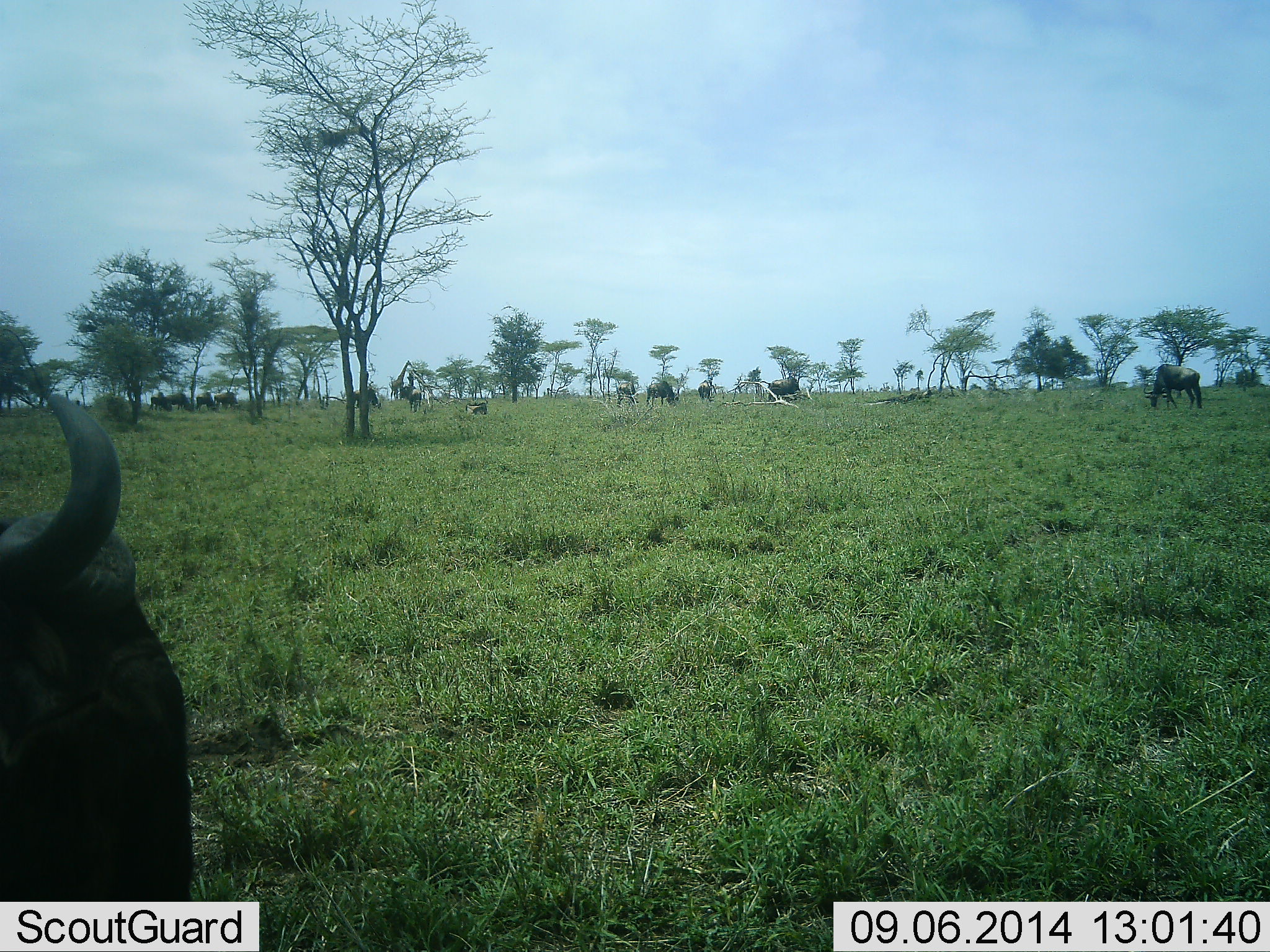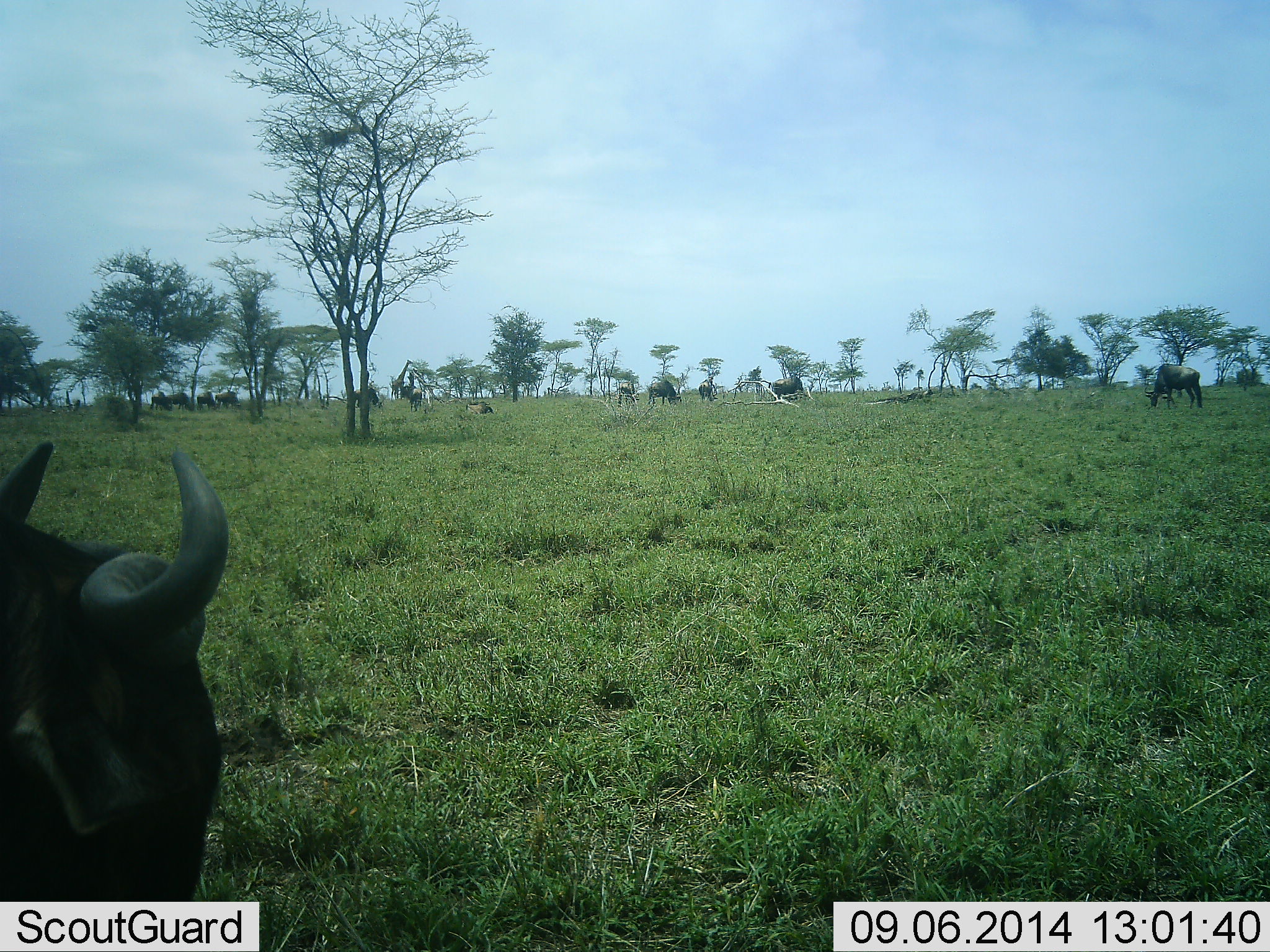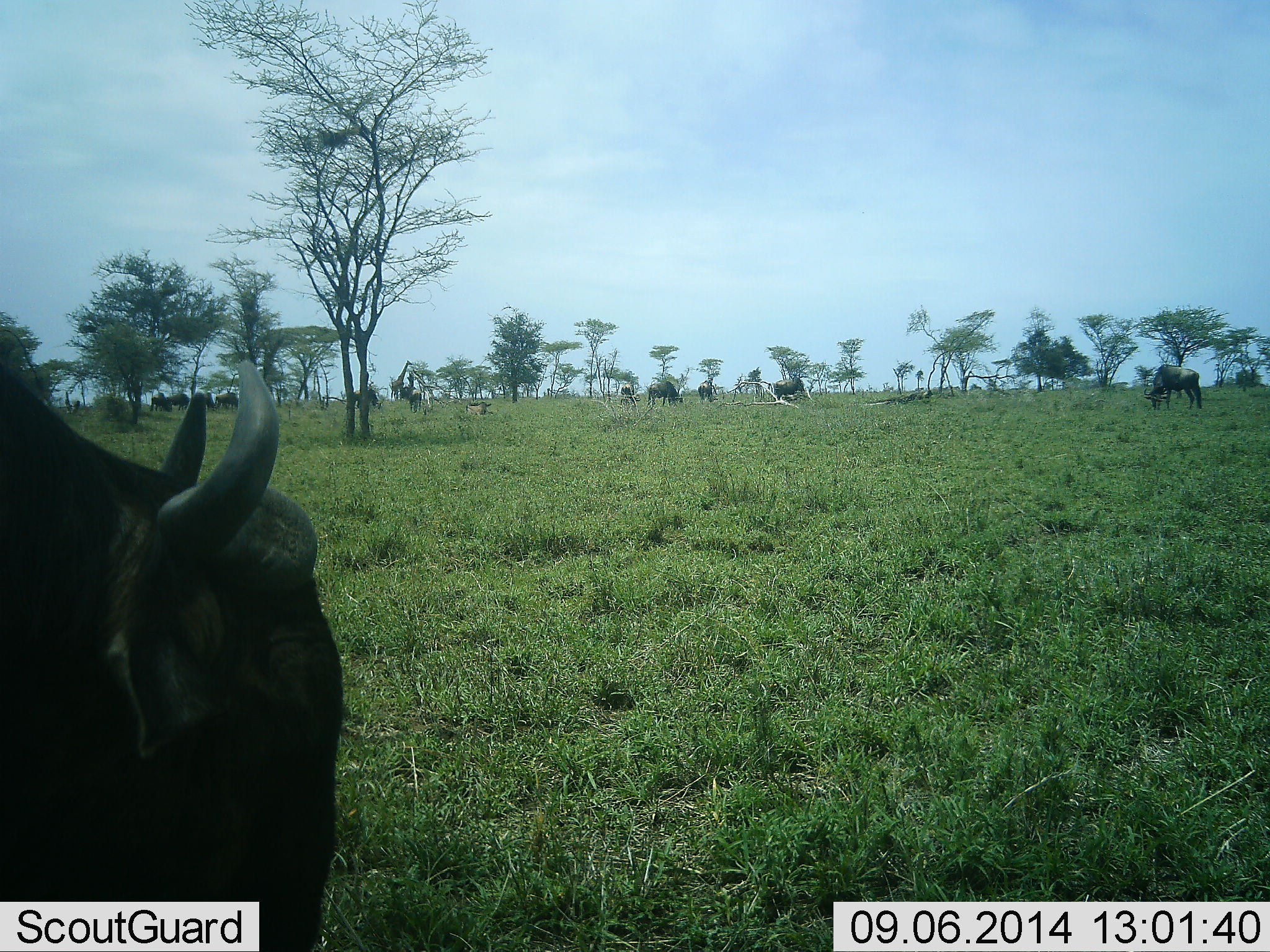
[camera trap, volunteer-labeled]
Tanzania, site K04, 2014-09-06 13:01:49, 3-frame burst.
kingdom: Animalia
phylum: Chordata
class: Mammalia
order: Artiodactyla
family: Bovidae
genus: Connochaetes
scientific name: Connochaetes taurinus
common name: blue wildebeest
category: wildebeest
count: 11-50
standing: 55%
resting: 27%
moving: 45%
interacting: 0%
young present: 9%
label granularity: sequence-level